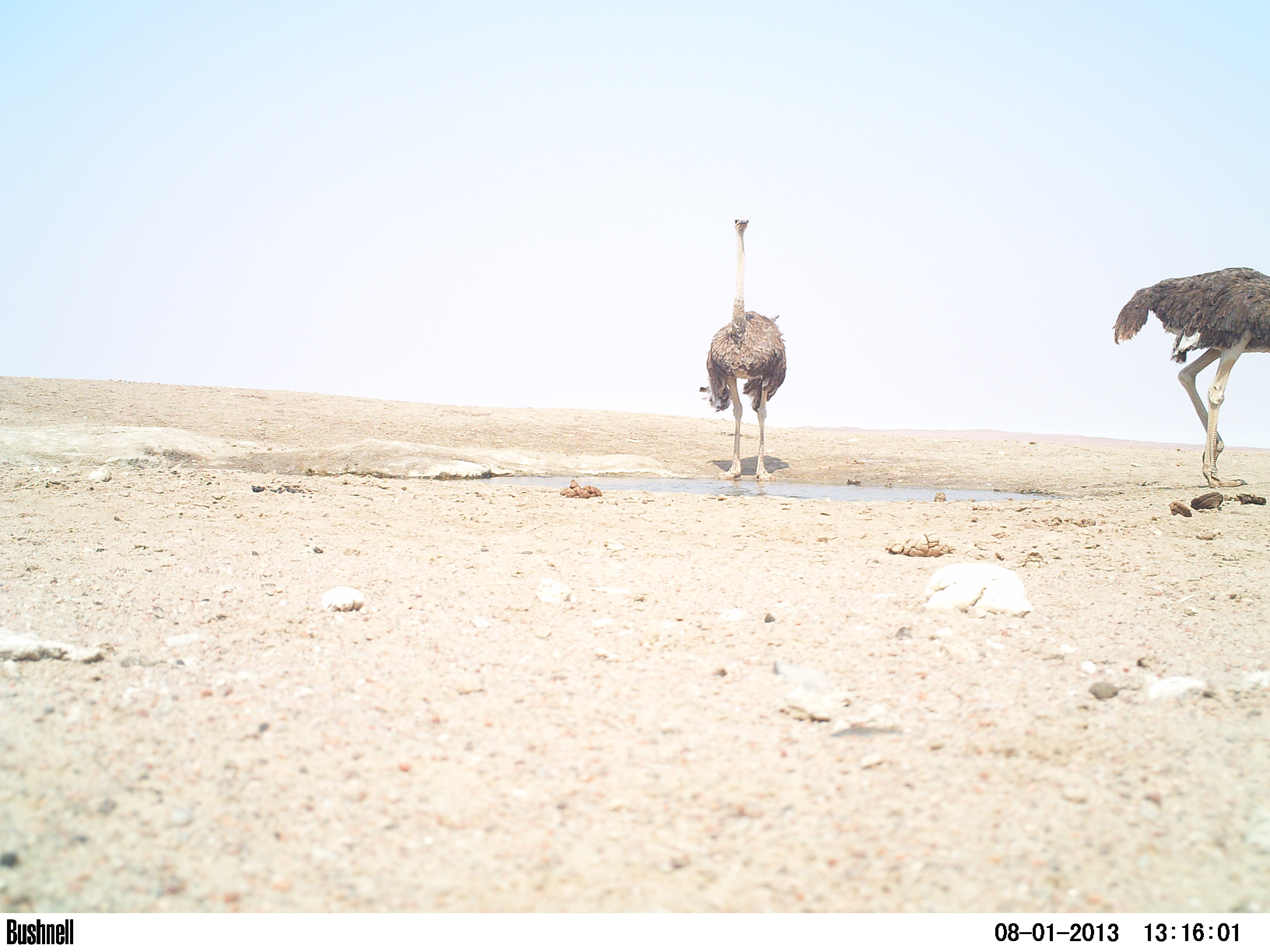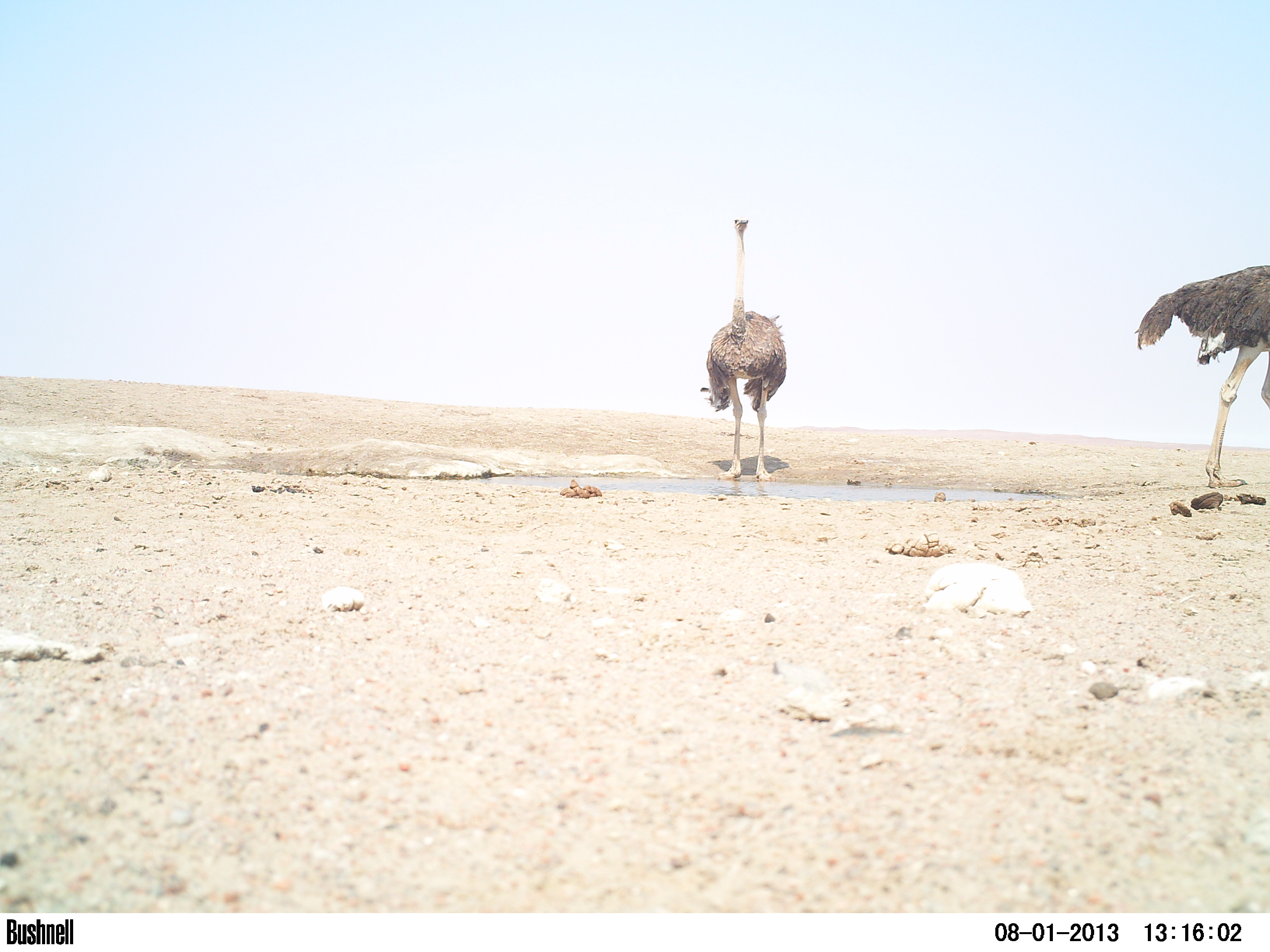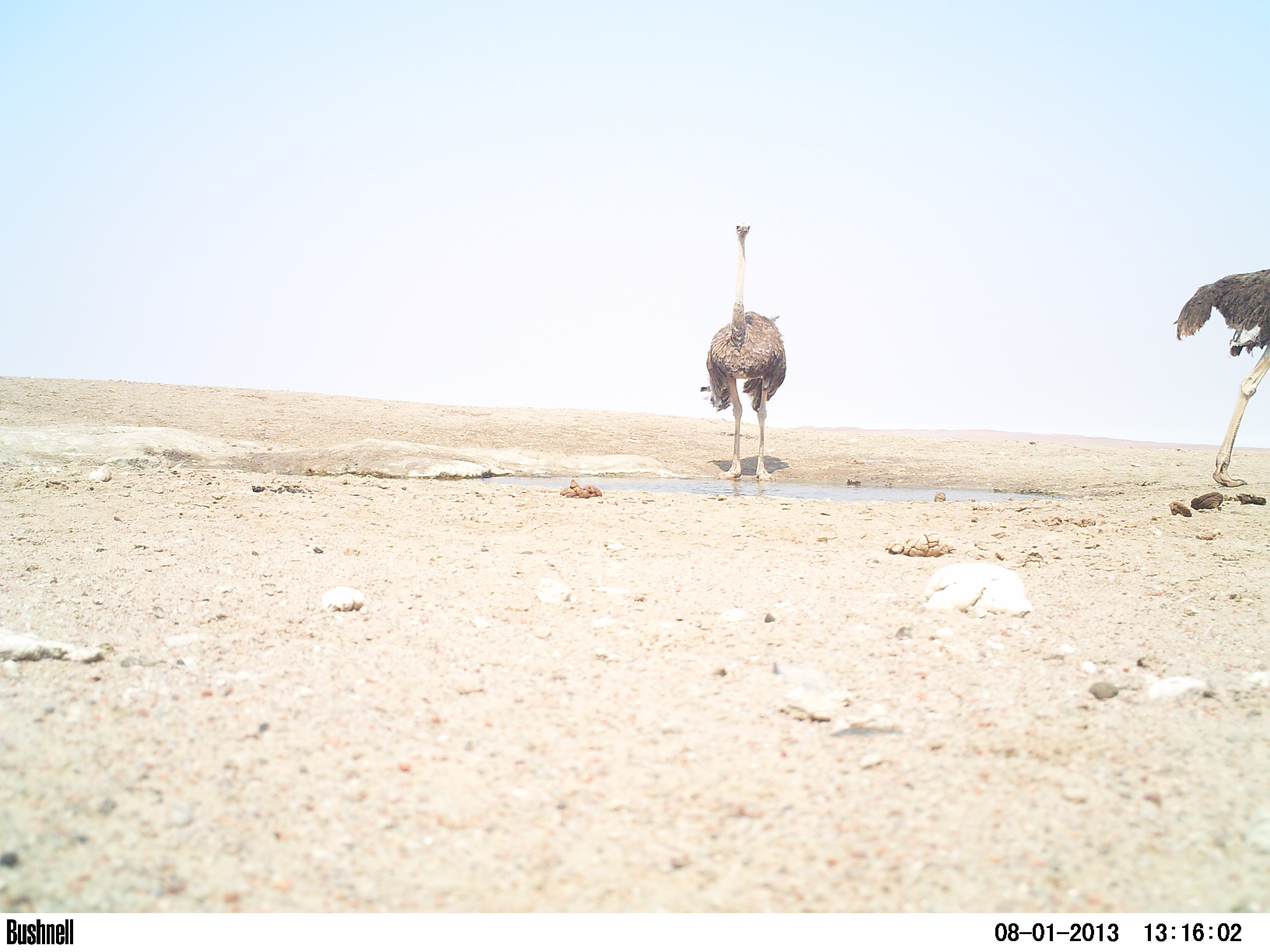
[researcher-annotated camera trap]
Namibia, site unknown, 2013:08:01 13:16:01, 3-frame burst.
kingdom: Animalia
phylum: Chordata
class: Aves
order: Struthioniformes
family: Struthionidae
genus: Struthio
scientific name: Struthio camelus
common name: common ostrich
Struthio camelus (common ostrich).